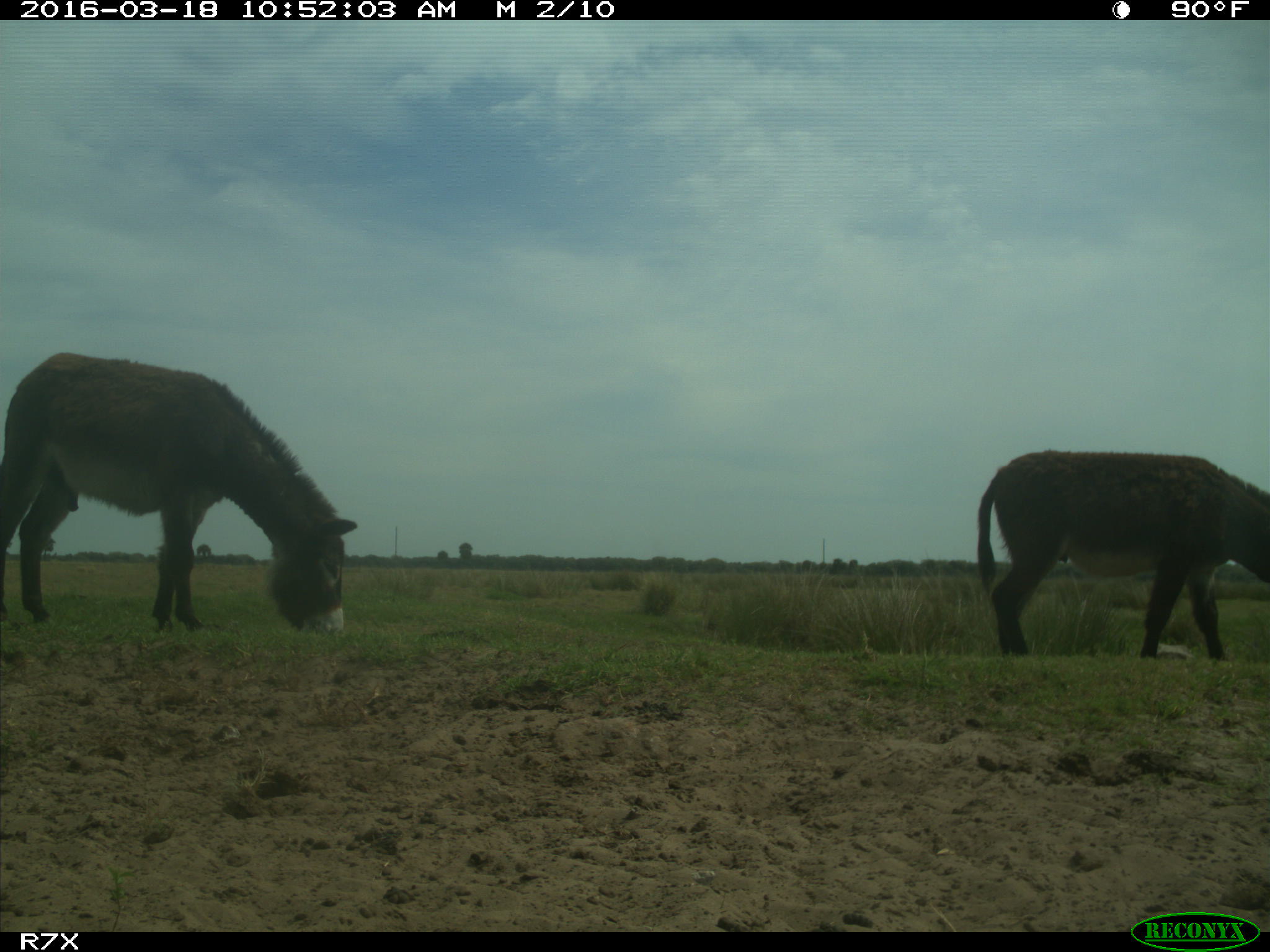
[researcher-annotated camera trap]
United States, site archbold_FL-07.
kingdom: Animalia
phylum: Chordata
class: Mammalia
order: Perissodactyla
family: Equidae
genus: Equus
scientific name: Equus africanus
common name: african wild ass